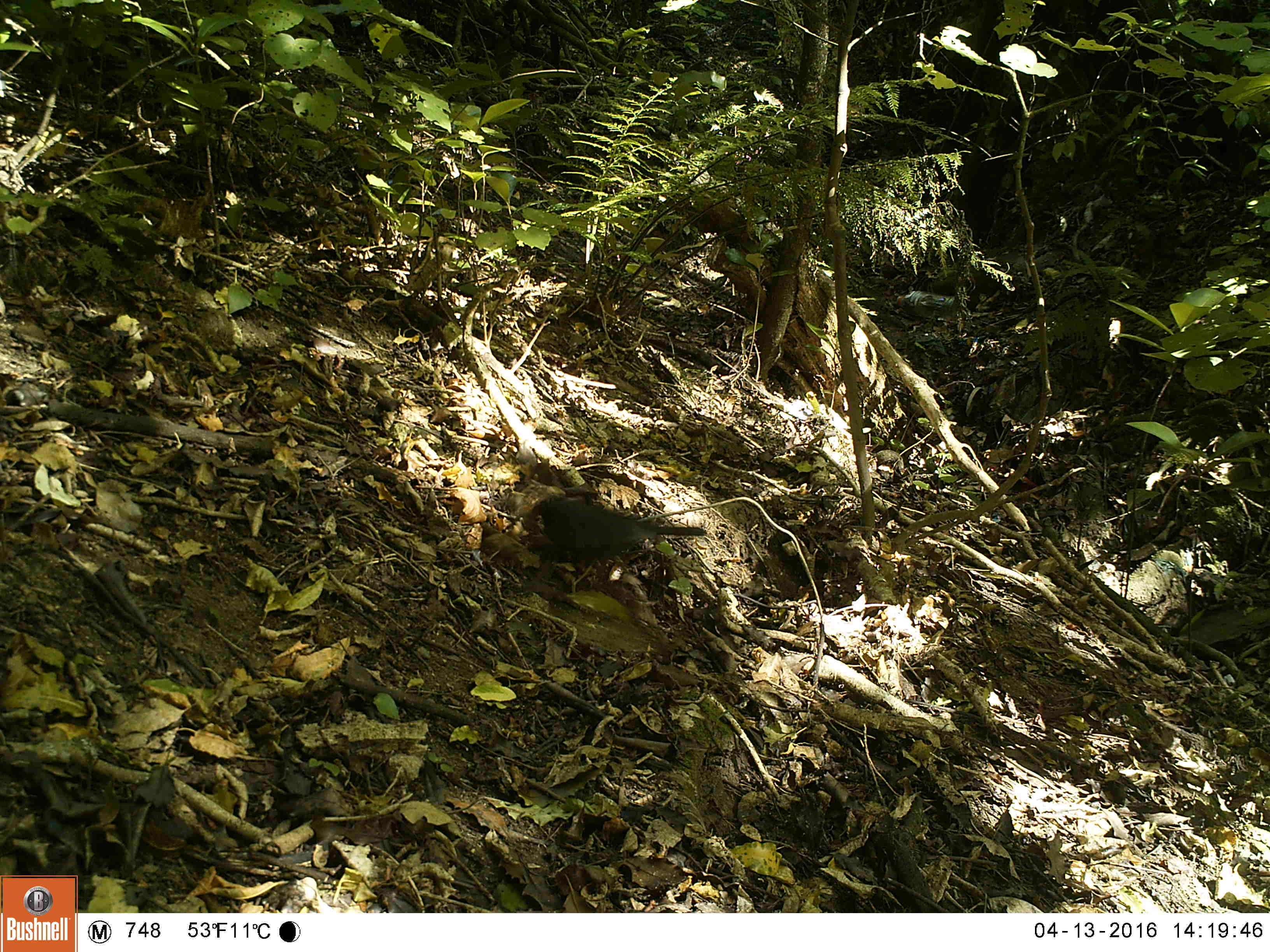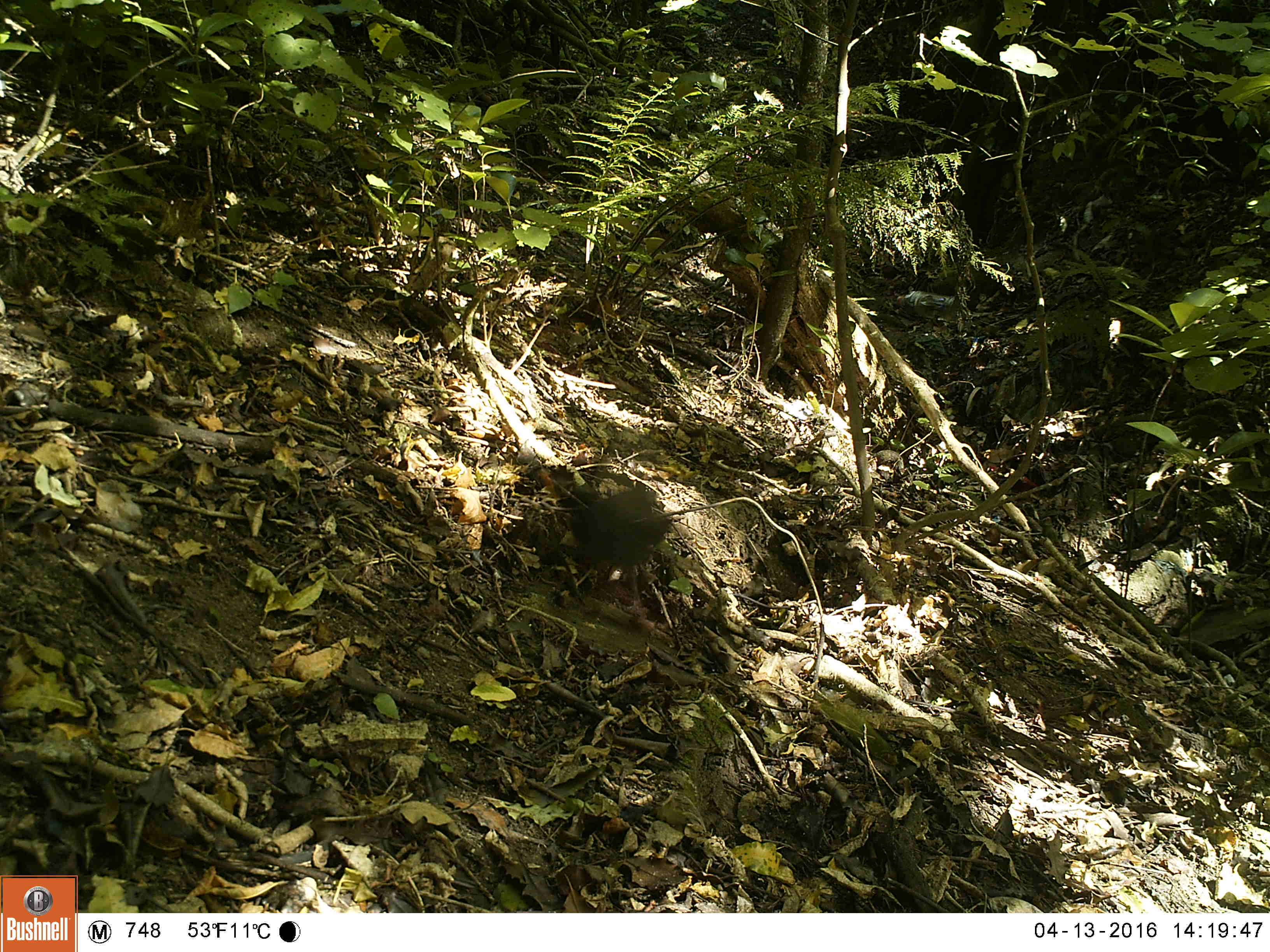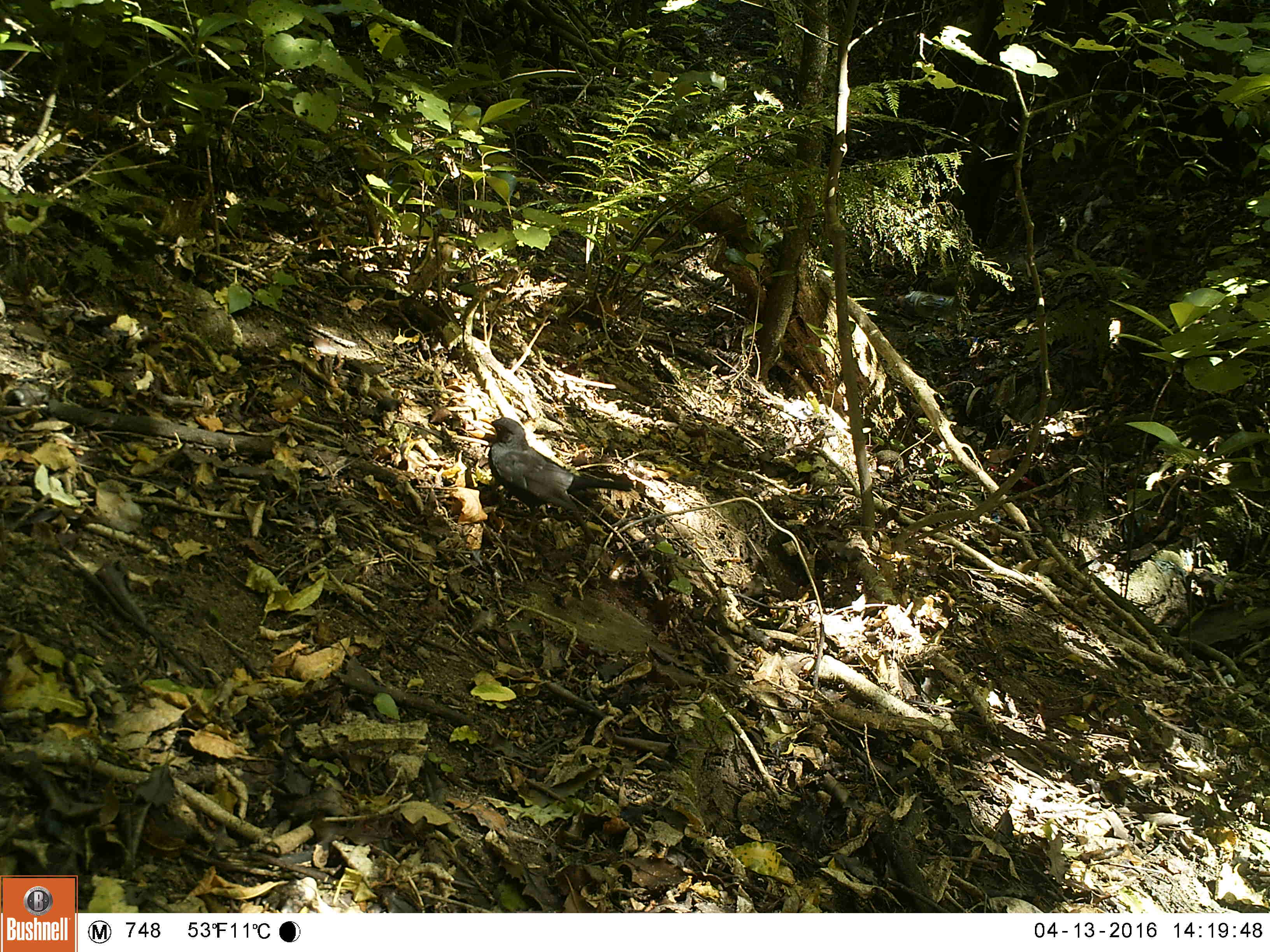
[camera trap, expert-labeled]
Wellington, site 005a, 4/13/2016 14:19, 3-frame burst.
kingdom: Animalia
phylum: Chordata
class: Aves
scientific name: Aves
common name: bird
Bird (Aves).